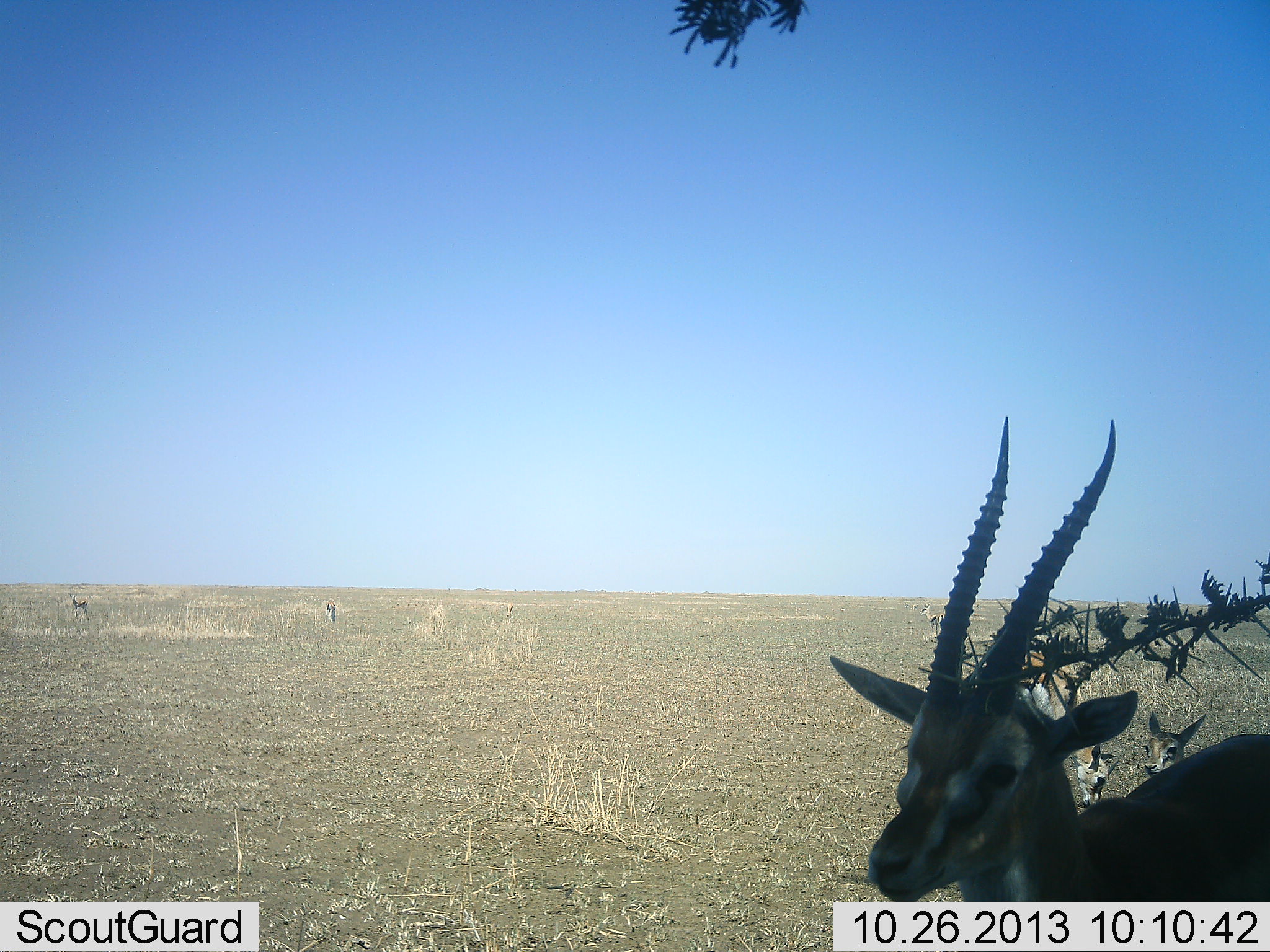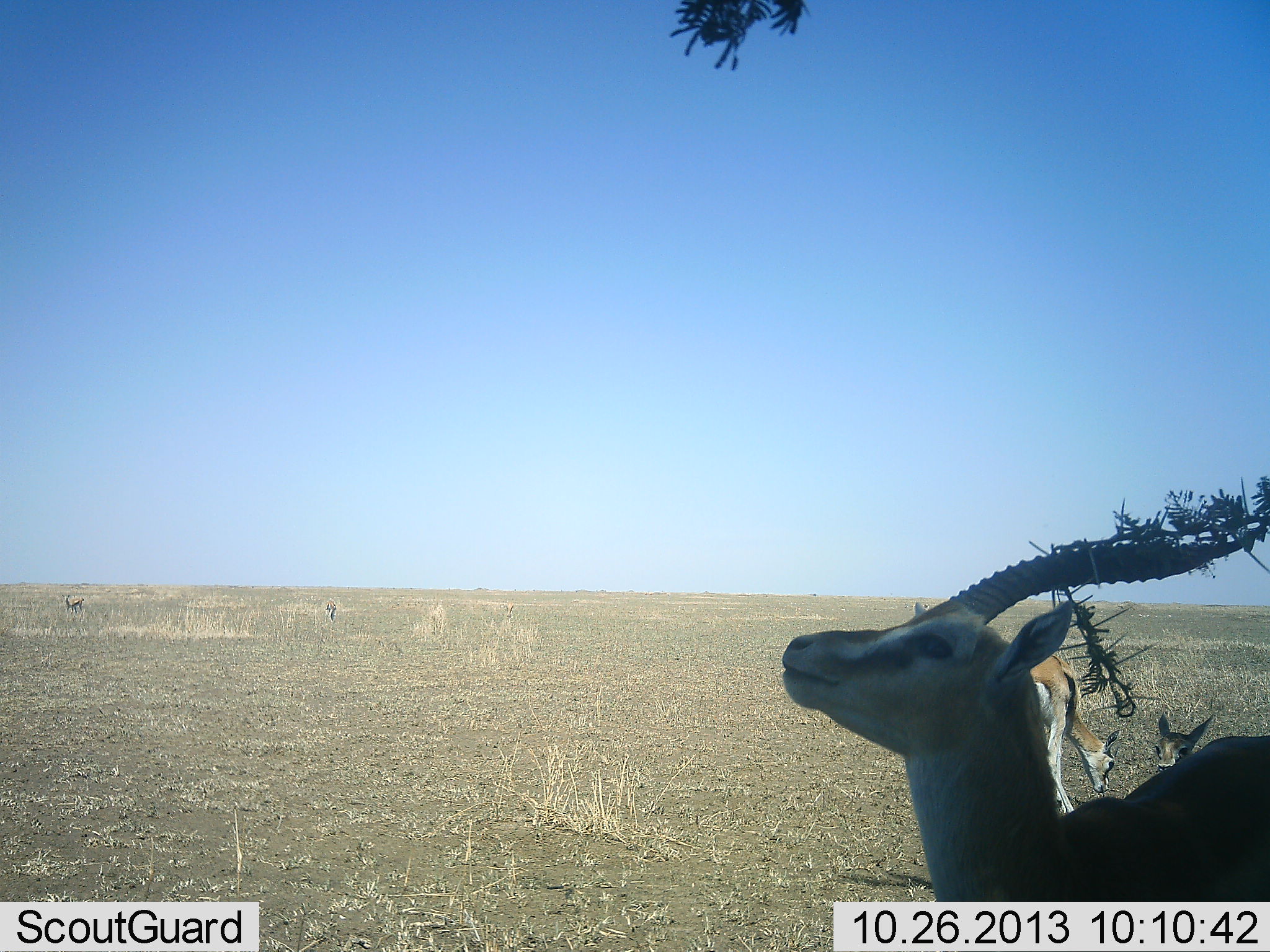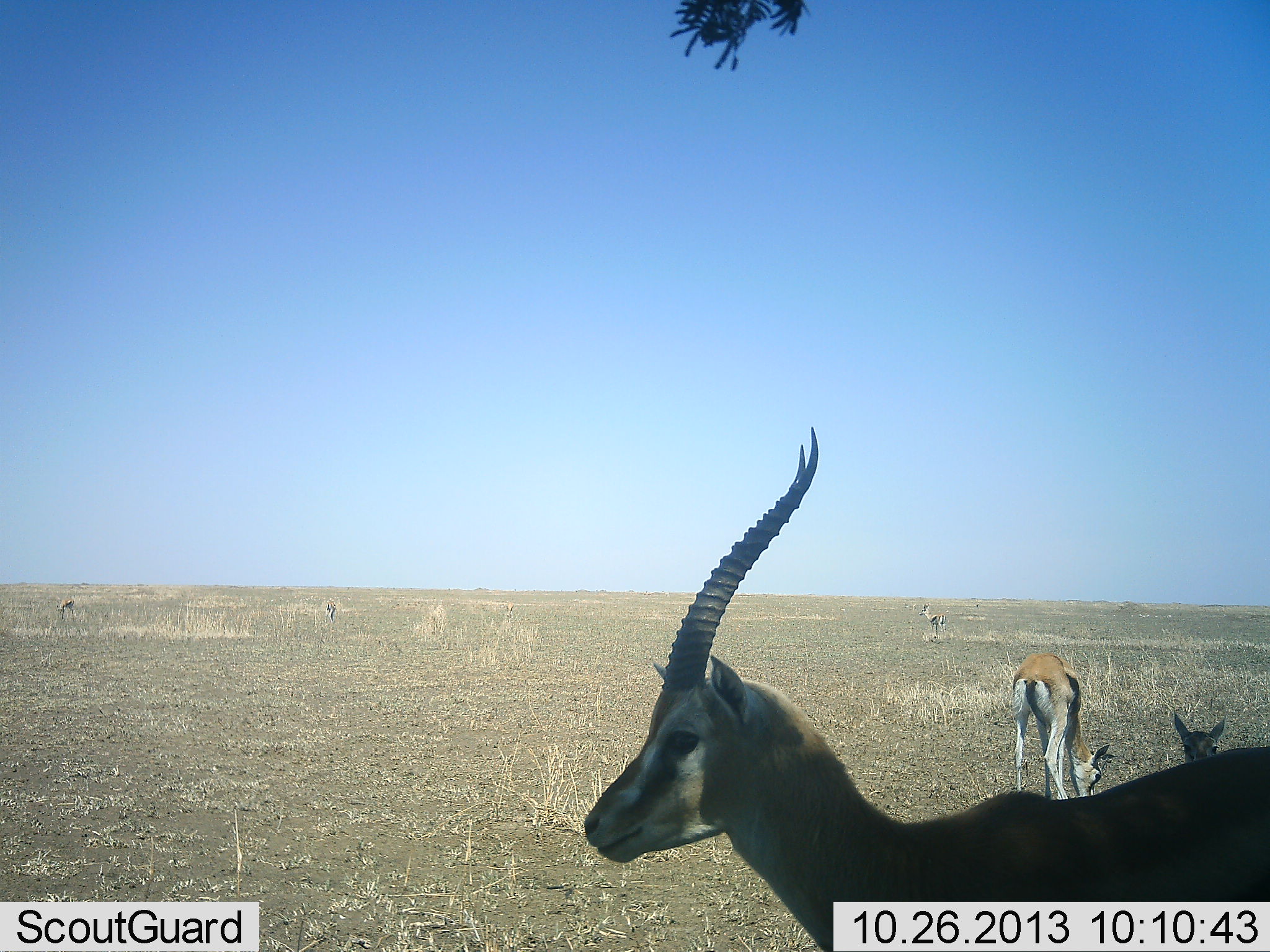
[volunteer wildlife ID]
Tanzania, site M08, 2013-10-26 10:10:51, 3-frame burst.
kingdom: Animalia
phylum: Chordata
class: Mammalia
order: Artiodactyla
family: Bovidae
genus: Eudorcas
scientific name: Eudorcas thomsonii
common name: thomson's gazelle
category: gazellethomsons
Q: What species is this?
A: Gazellethomsons (thomson's gazelle) (Eudorcas thomsonii).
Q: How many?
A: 3.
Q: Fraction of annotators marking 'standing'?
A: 87%.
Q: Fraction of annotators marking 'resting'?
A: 13%.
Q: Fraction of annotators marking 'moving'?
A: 17%.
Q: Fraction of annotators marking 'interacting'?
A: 0%.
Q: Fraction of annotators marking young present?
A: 39%.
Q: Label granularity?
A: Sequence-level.